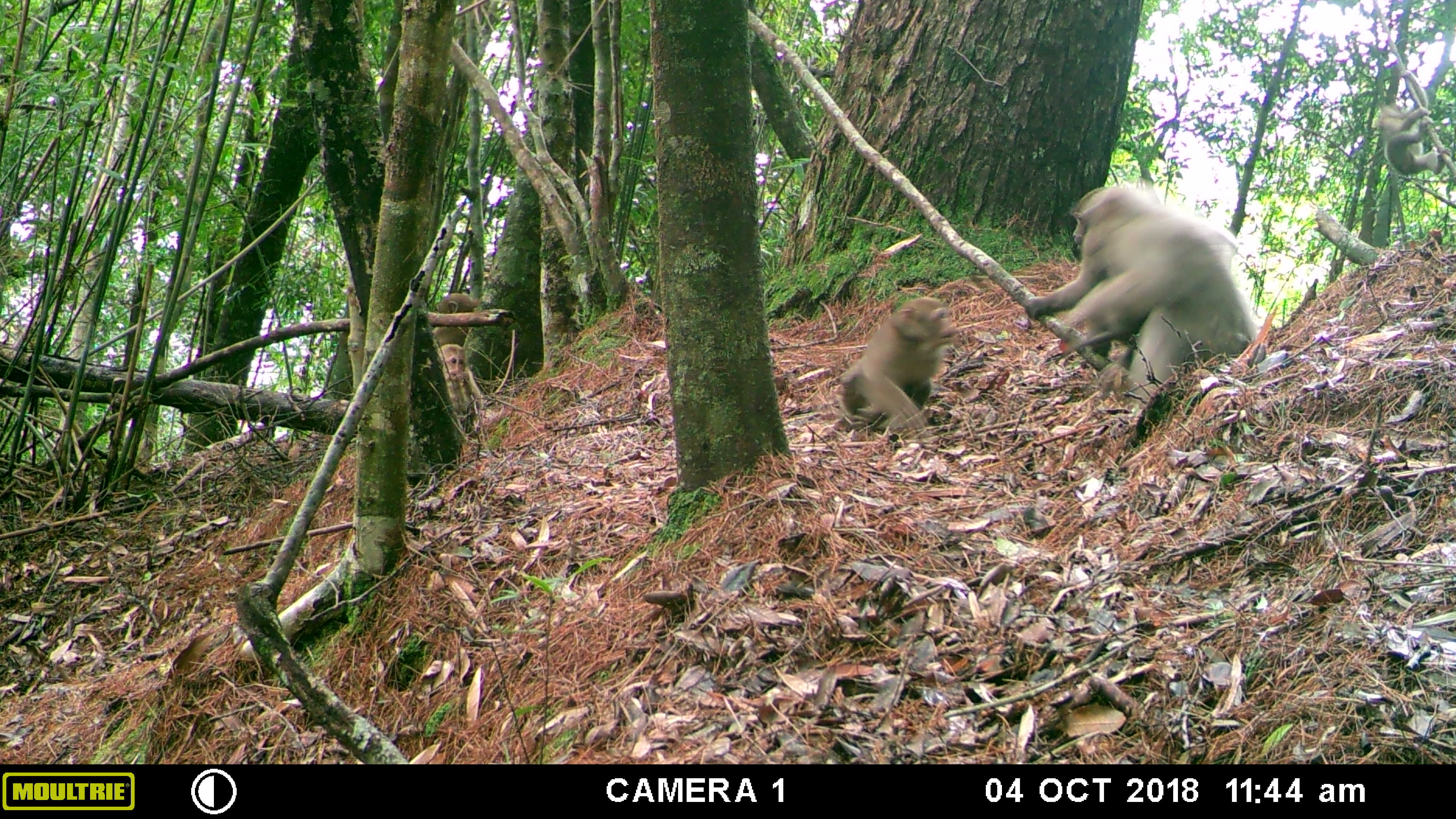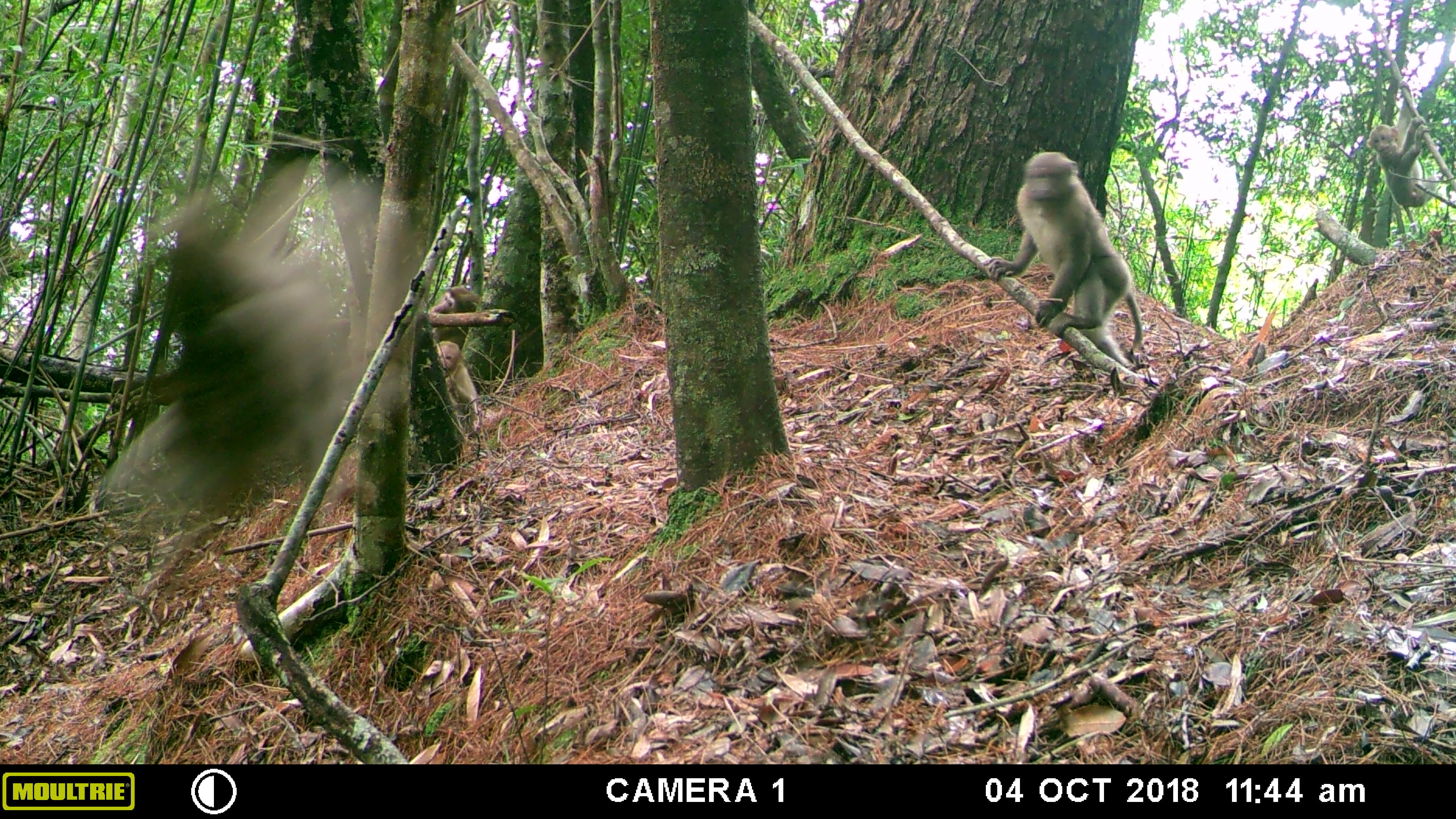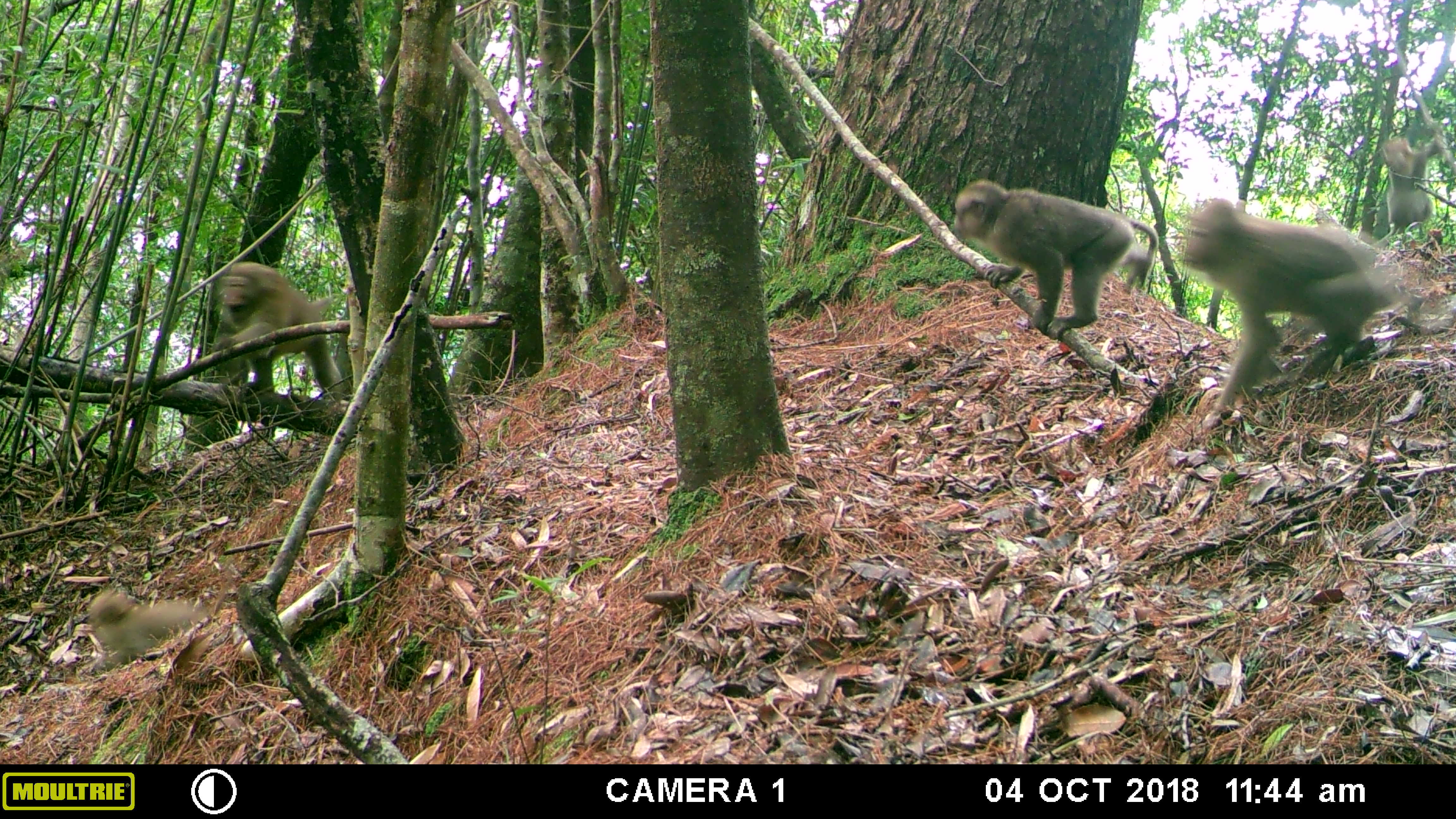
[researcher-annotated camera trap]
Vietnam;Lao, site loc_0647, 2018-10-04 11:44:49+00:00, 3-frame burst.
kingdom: Animalia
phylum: Chordata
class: Mammalia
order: Primates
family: Cercopithecidae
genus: Macaca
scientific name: Macaca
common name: macaques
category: assam or rhesus macaque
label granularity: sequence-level